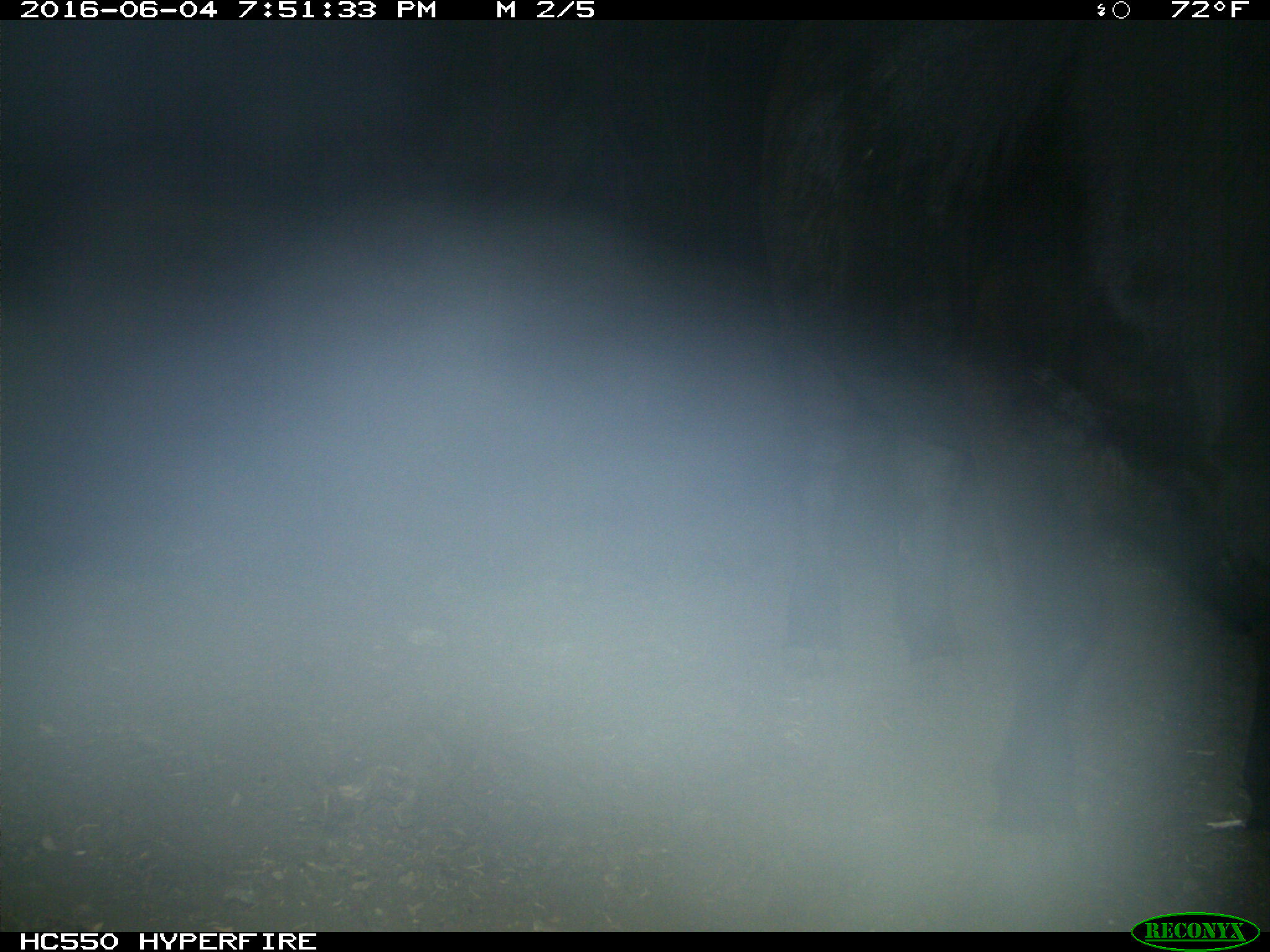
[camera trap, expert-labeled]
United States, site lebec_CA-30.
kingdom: Animalia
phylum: Chordata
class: Mammalia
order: Artiodactyla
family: Bovidae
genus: Bos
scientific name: Bos taurus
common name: domestic cow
Bos taurus (domestic cow).